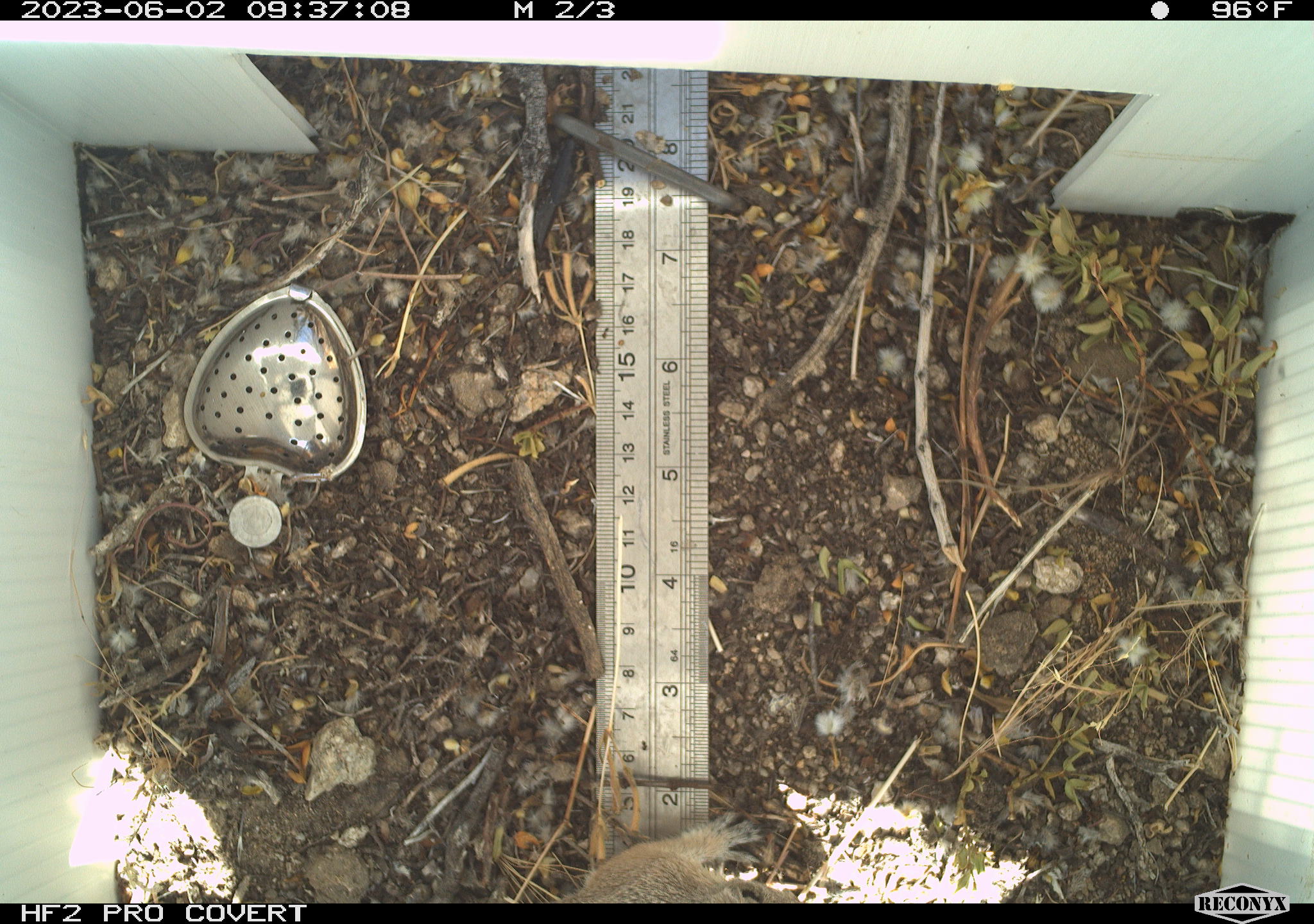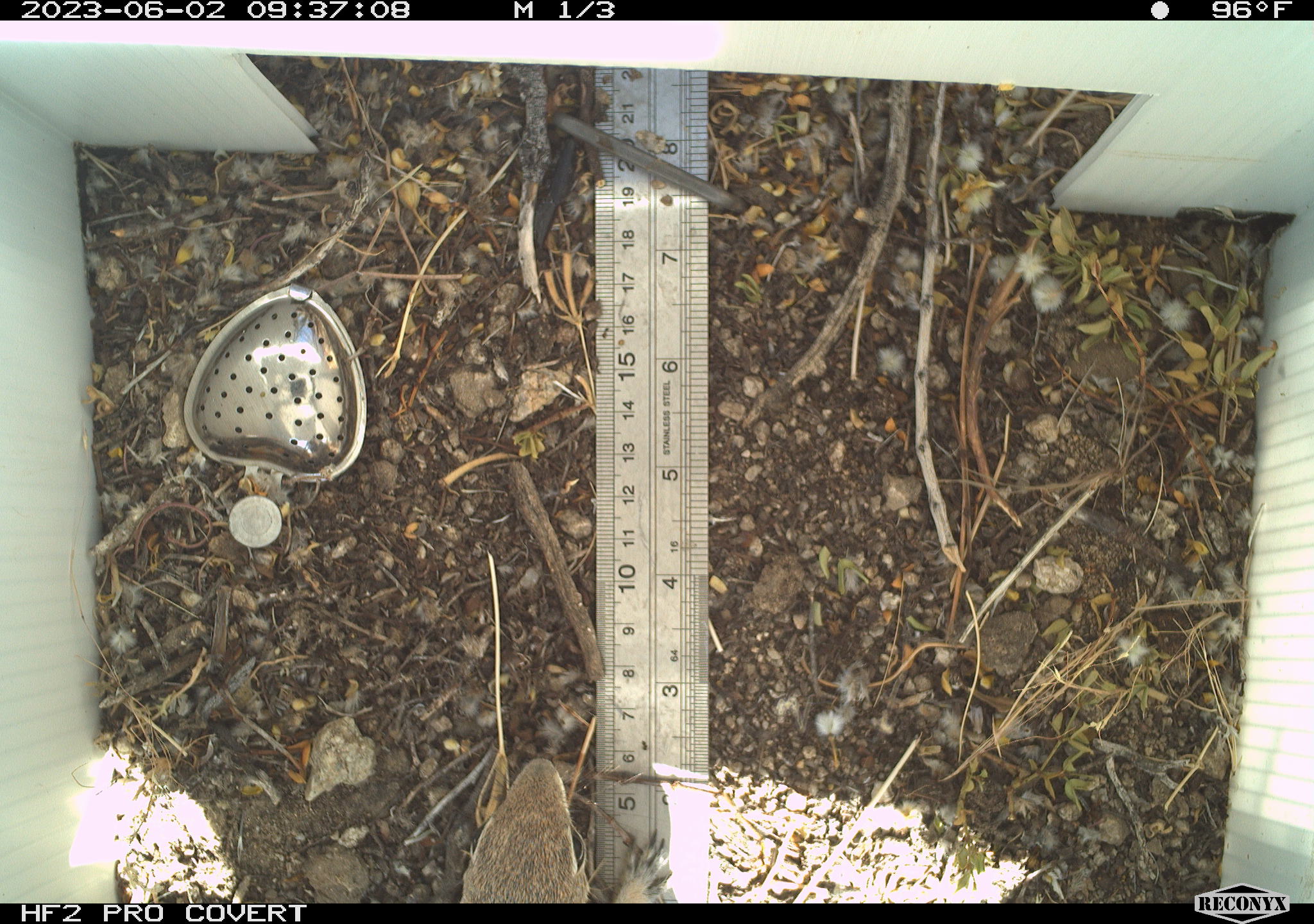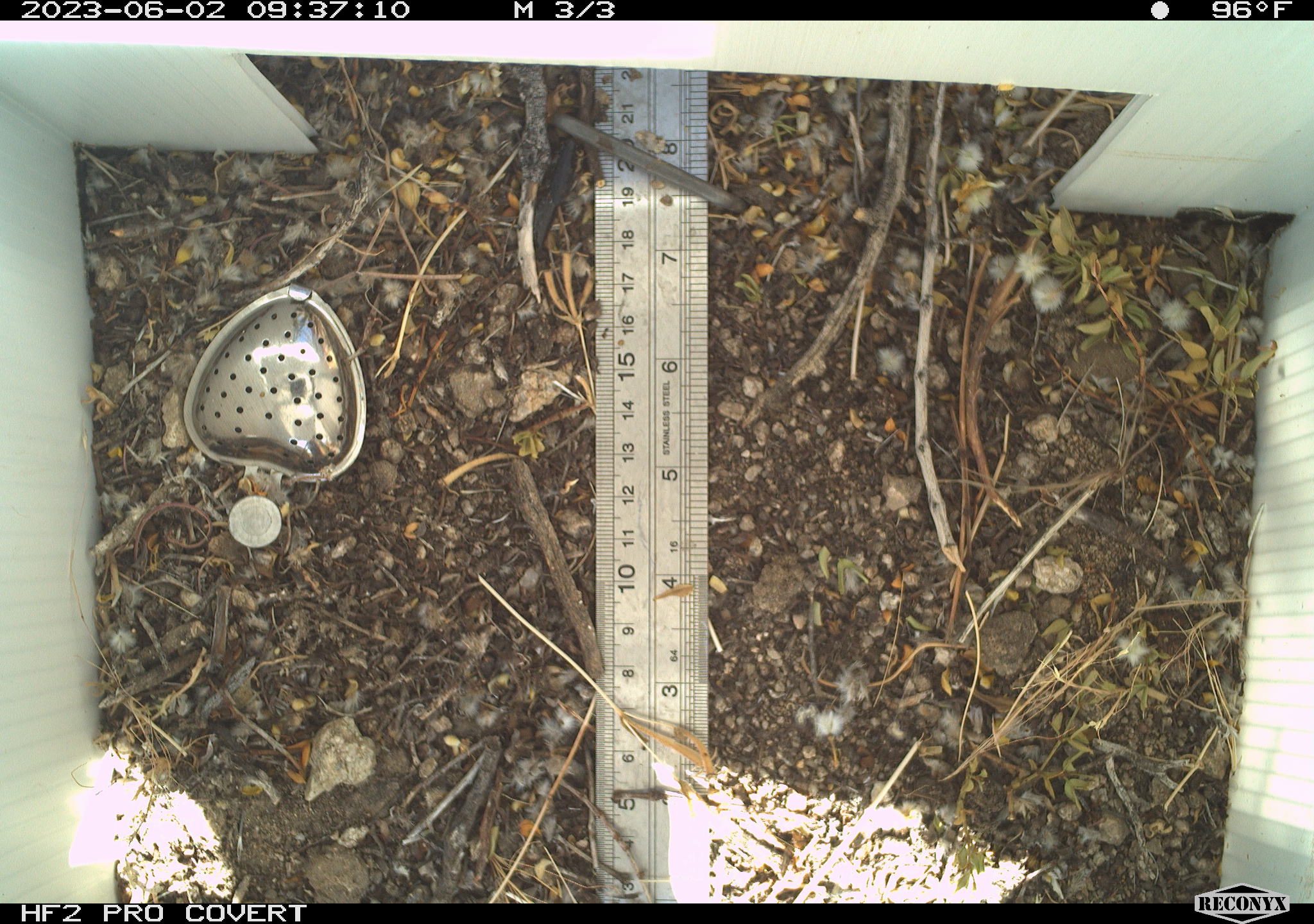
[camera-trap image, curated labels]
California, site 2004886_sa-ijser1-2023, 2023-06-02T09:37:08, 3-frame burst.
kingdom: Animalia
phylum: Chordata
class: Mammalia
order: Rodentia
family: Sciuridae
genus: Ammospermophilus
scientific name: Ammospermophilus leucurus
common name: white-tailed antelope squirrel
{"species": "white-tailed antelope squirrel (Ammospermophilus leucurus)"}